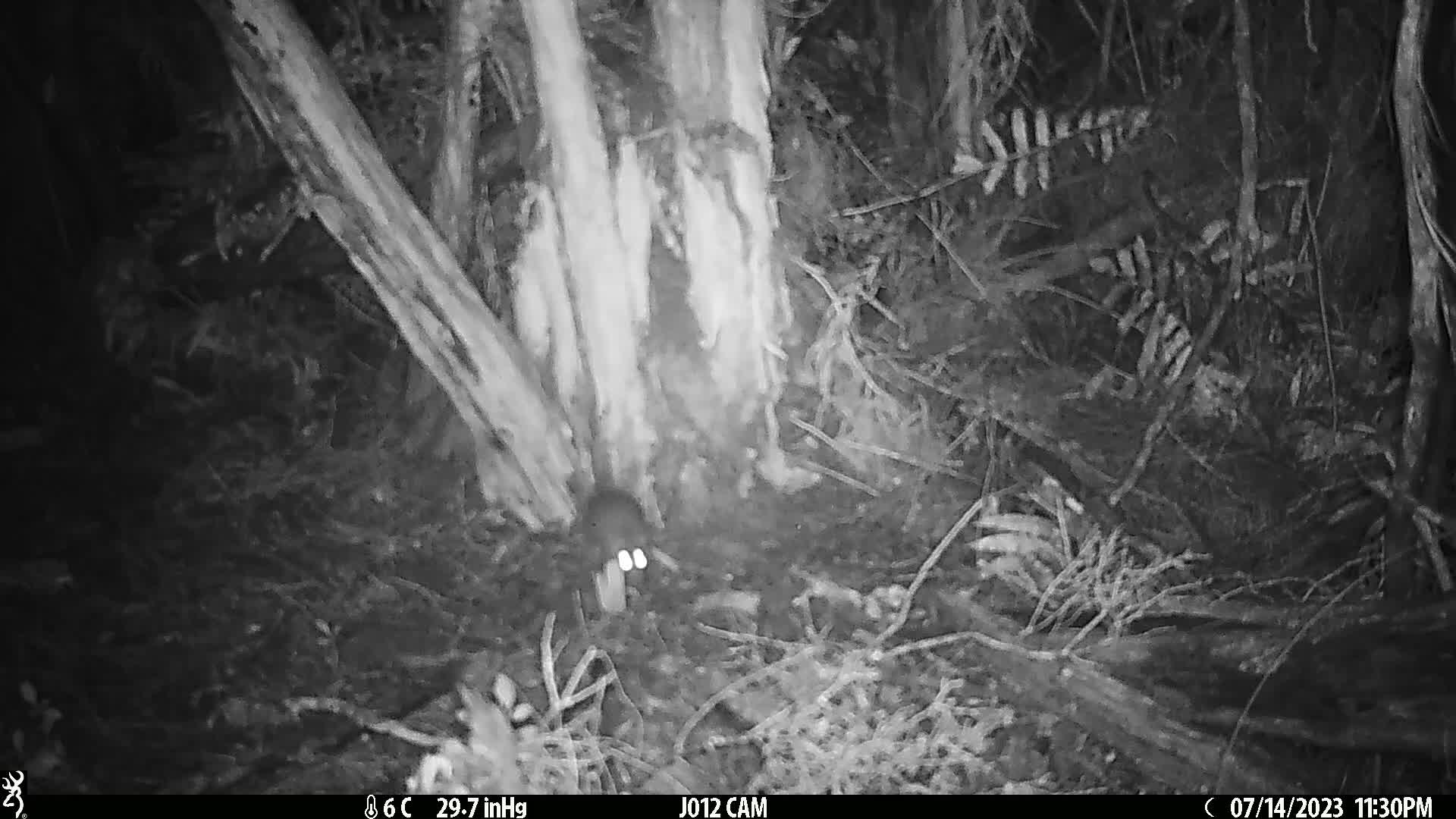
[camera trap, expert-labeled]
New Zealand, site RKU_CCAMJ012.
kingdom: Animalia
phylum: Chordata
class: Mammalia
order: Rodentia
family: Muridae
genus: Rattus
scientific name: Rattus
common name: rat